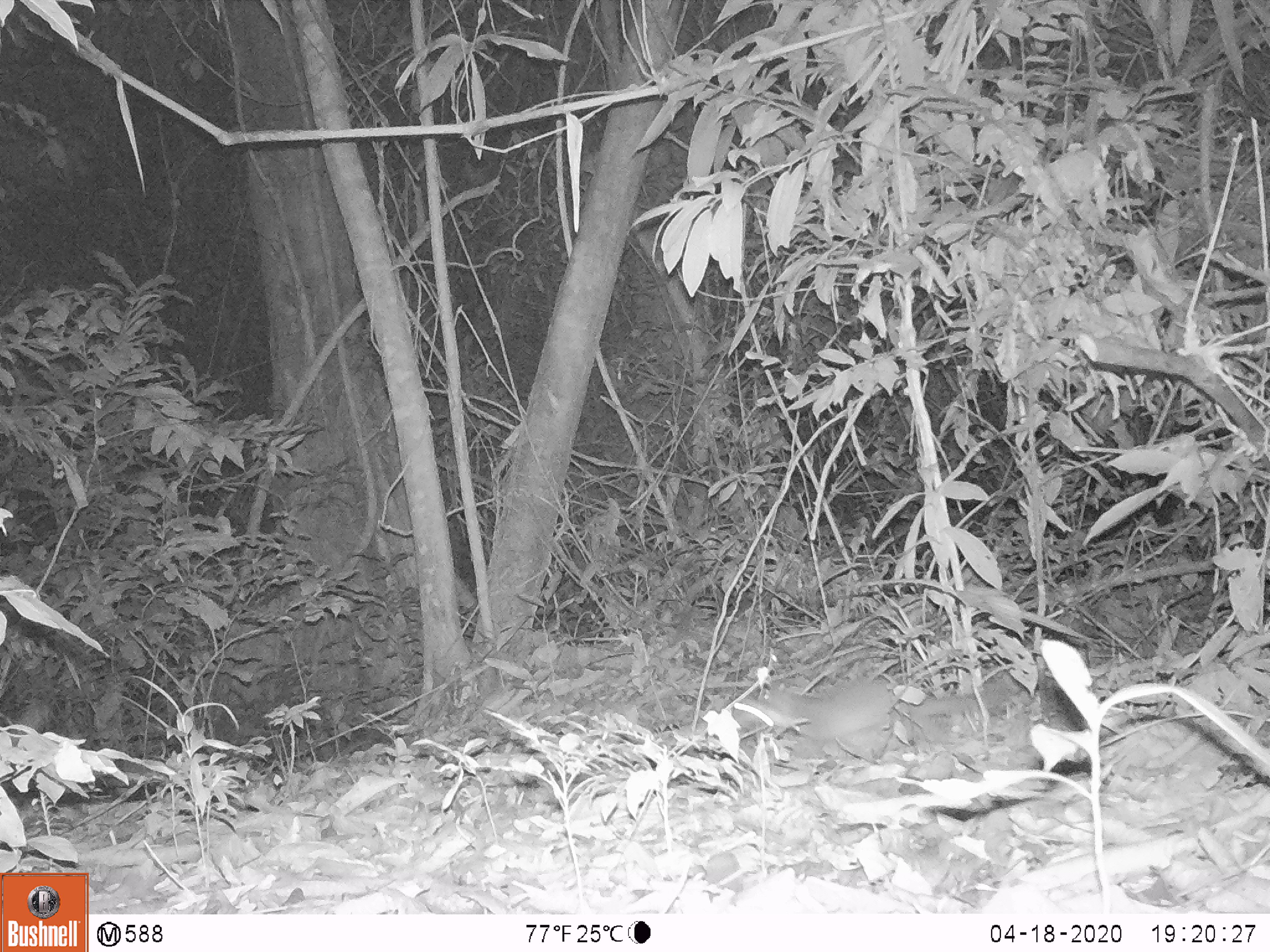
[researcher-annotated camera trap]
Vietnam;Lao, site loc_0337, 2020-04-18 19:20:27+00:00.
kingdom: Animalia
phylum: Chordata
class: Mammalia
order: Carnivora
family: Mustelidae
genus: Melogale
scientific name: Melogale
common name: ferret badger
Ferret badger (Melogale). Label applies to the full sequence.